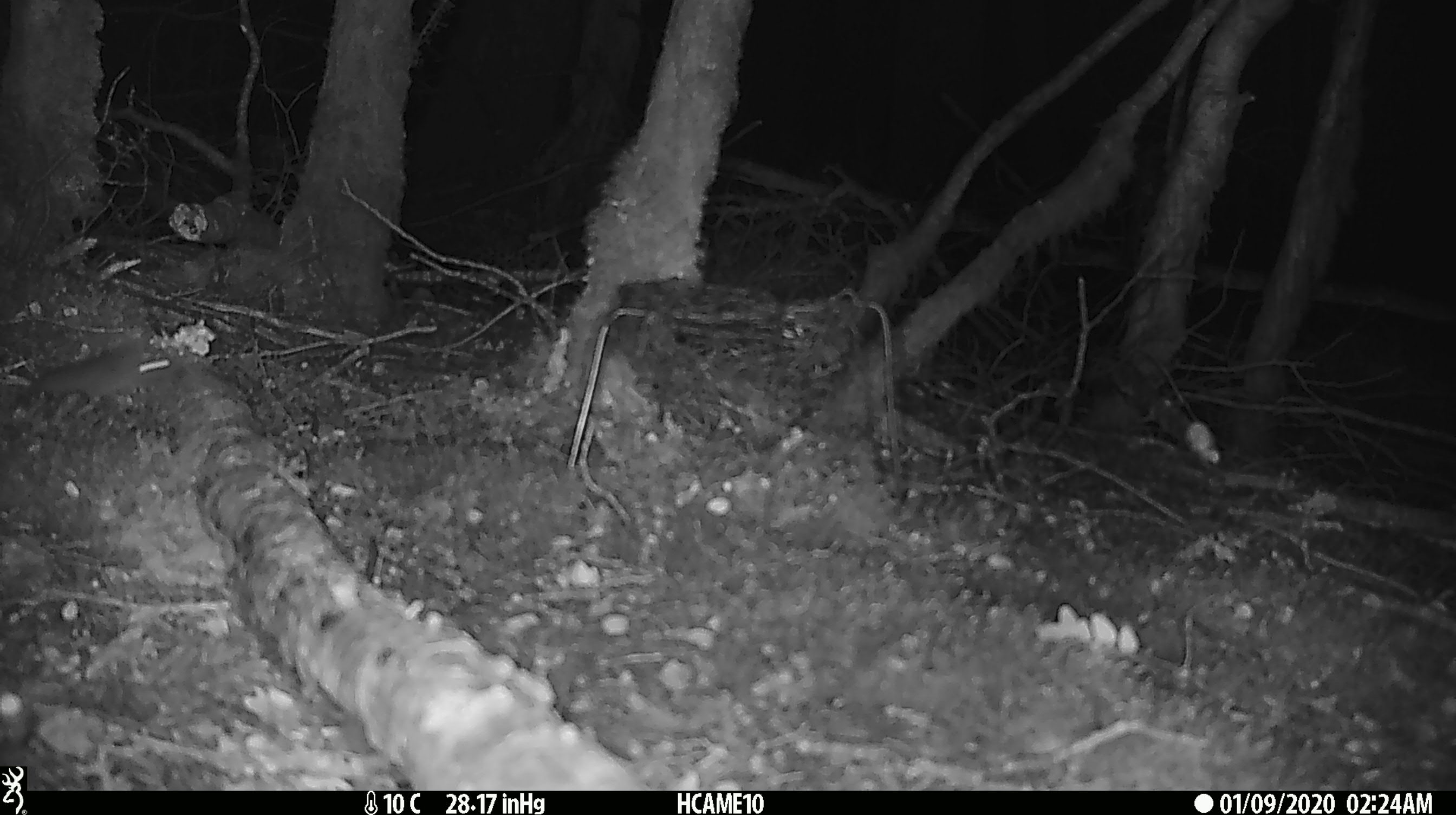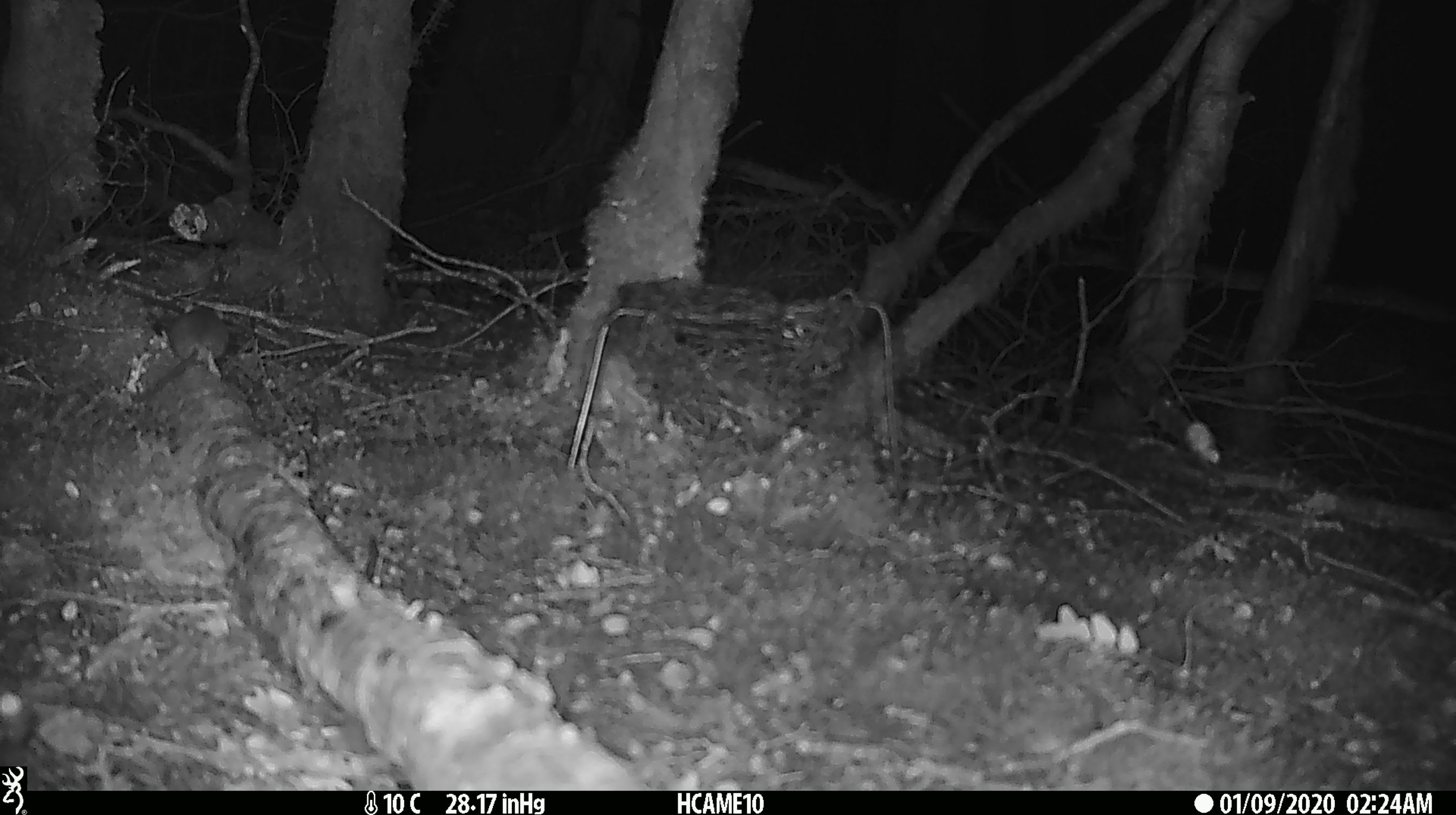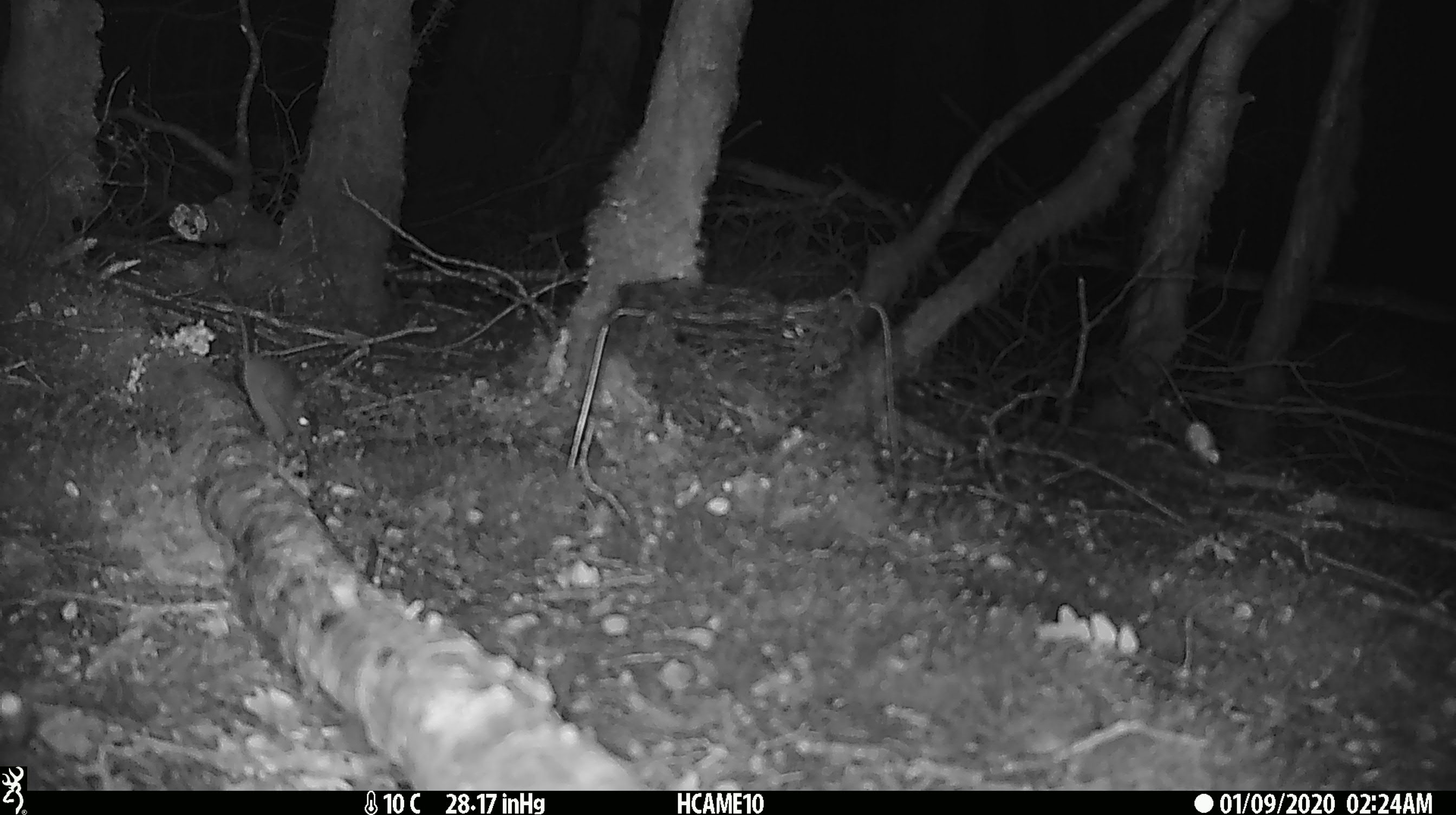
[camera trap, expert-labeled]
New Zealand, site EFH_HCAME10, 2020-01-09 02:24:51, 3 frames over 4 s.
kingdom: Animalia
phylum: Chordata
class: Mammalia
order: Rodentia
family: Muridae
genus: Mus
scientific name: Mus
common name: mouse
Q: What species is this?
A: Mouse (Mus).